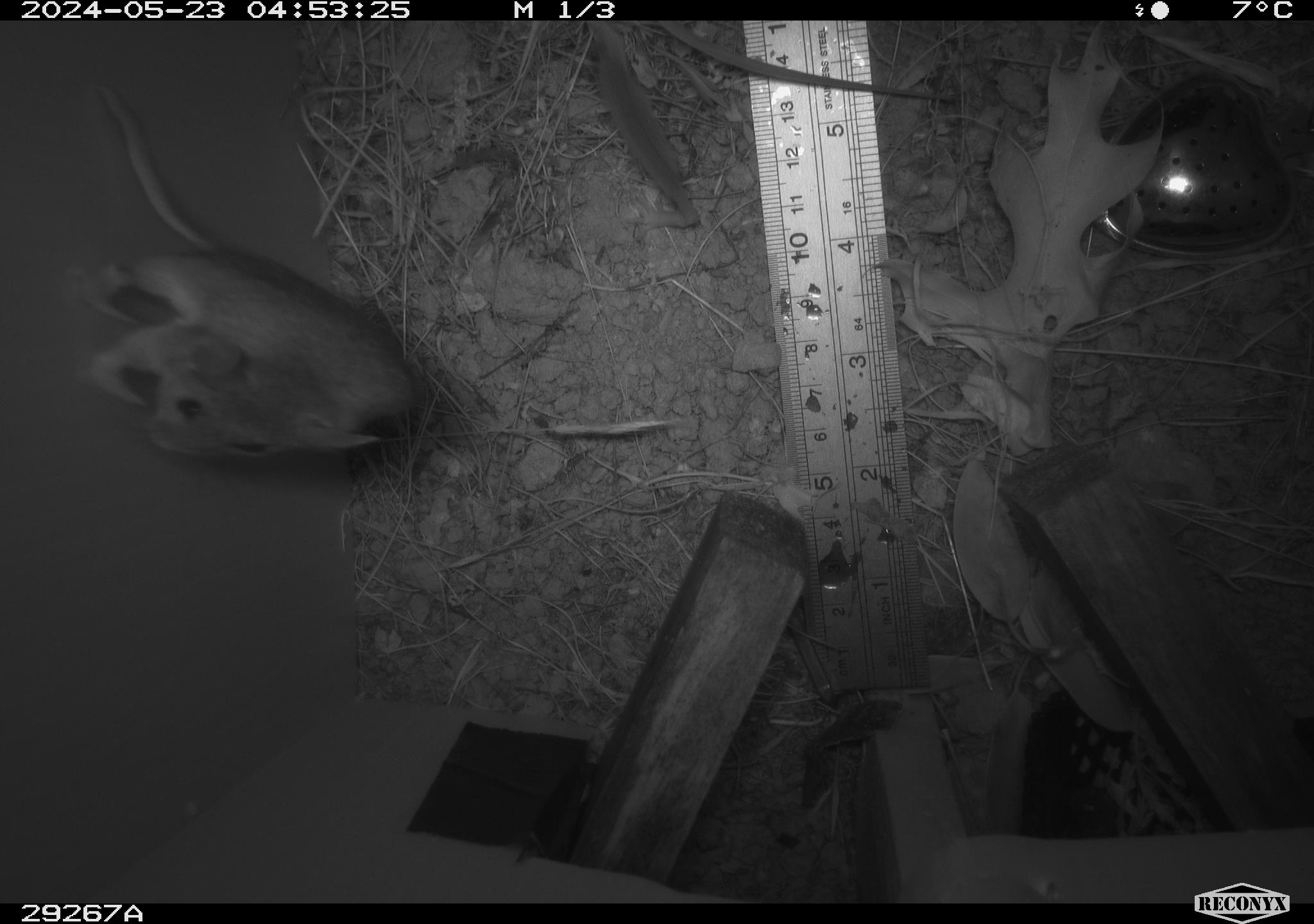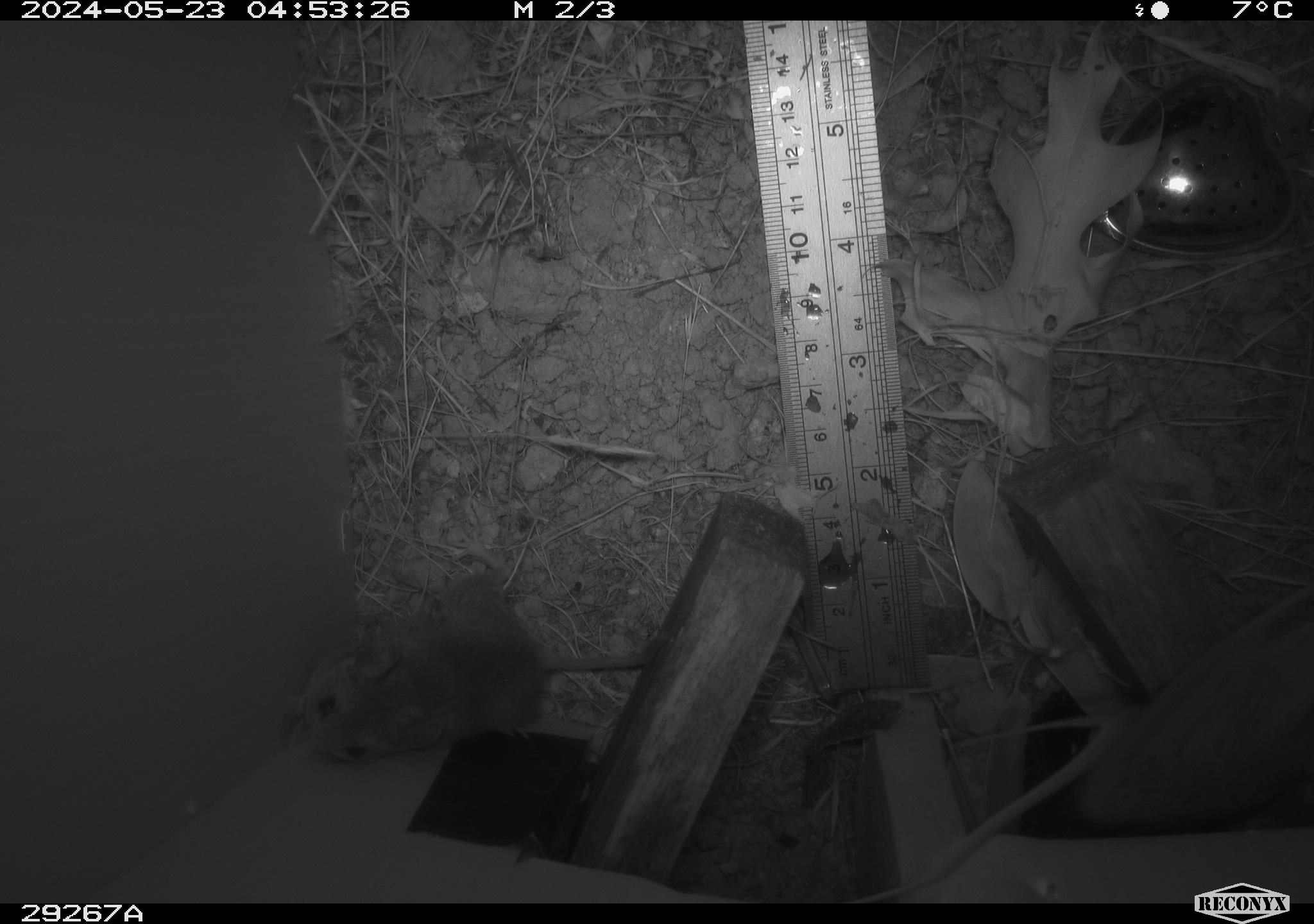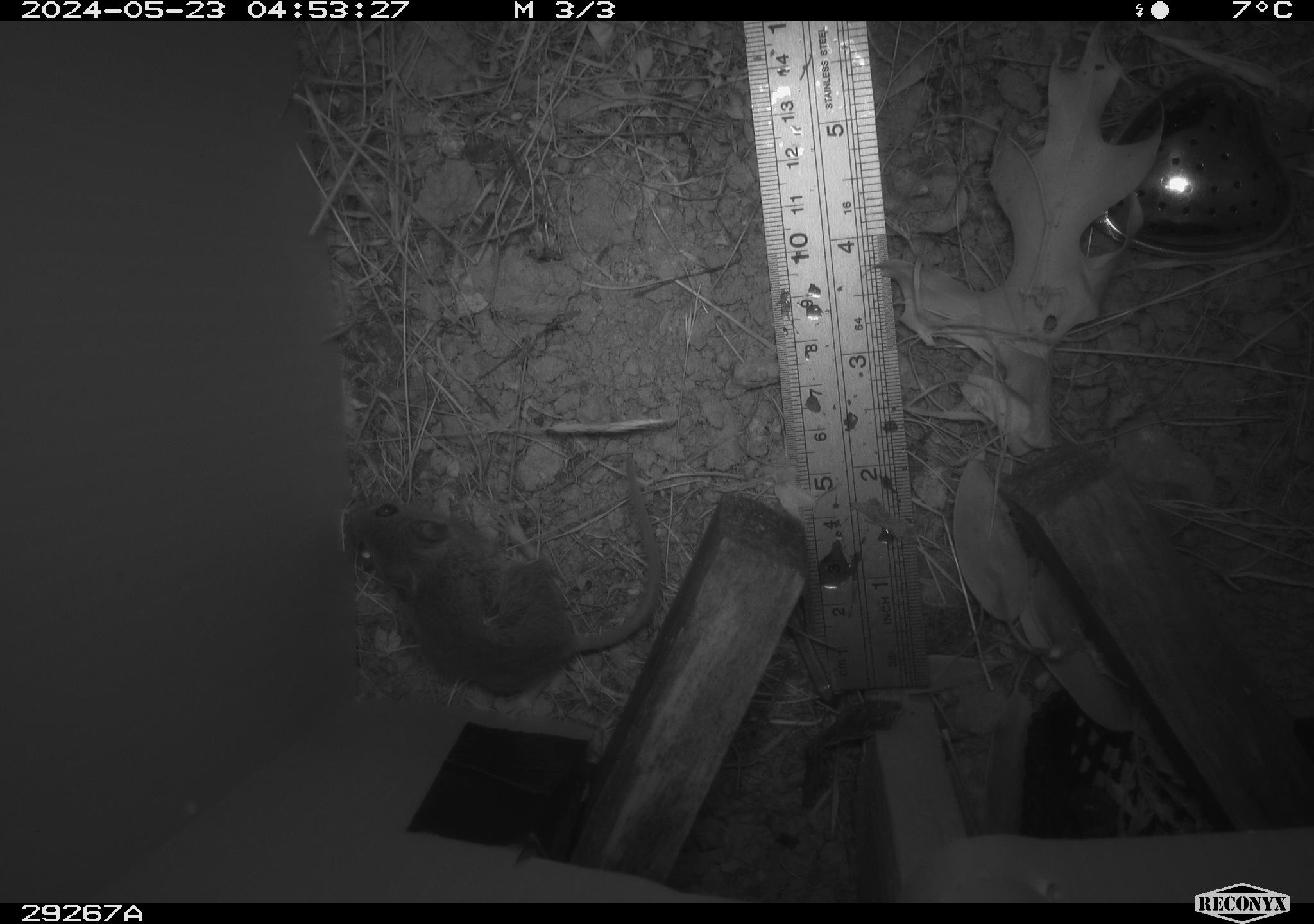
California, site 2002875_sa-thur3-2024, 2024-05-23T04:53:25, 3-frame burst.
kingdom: Animalia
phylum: Chordata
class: Mammalia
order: Rodentia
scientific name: Rodentia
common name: mouse species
Mouse species (Rodentia).